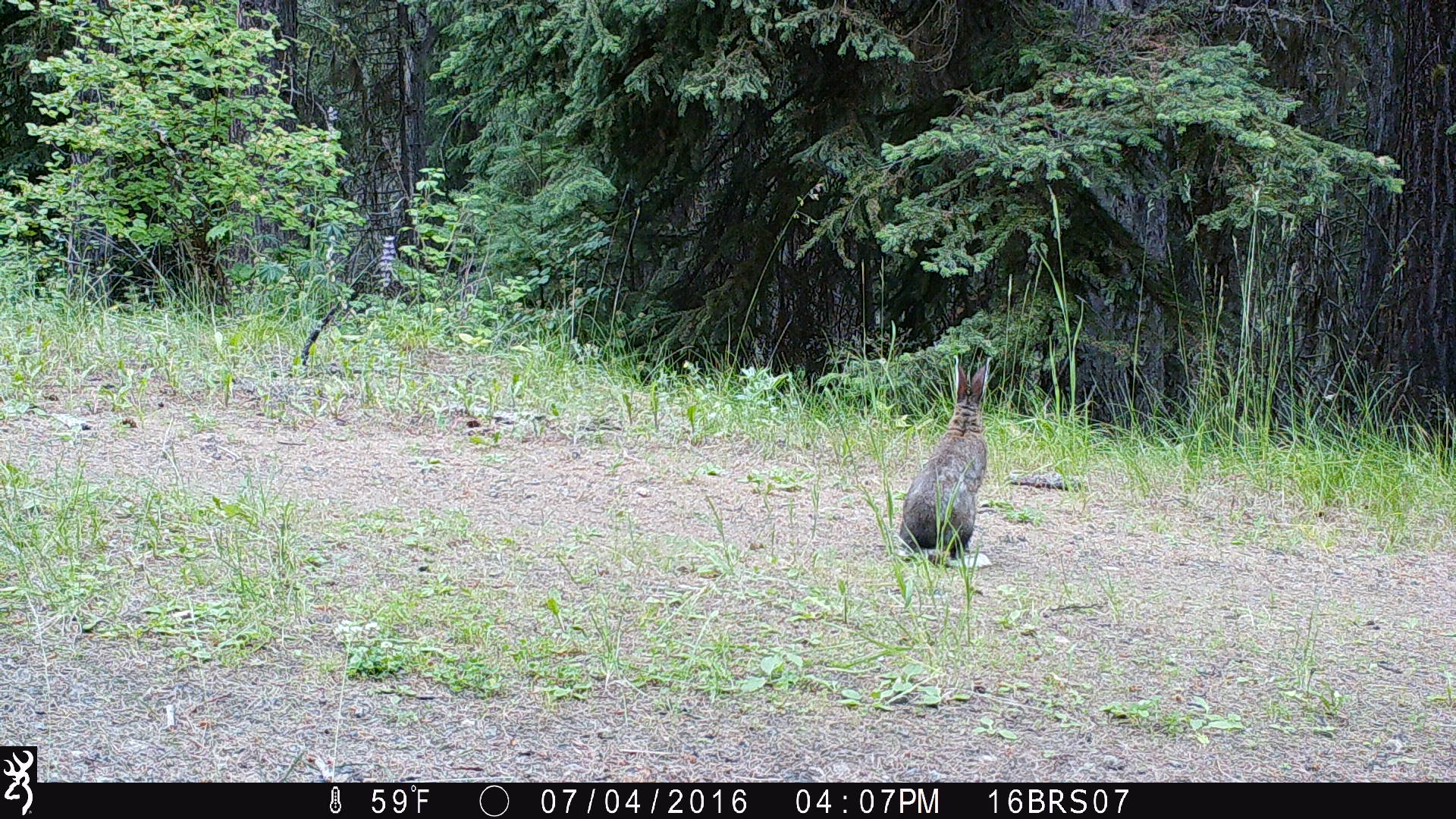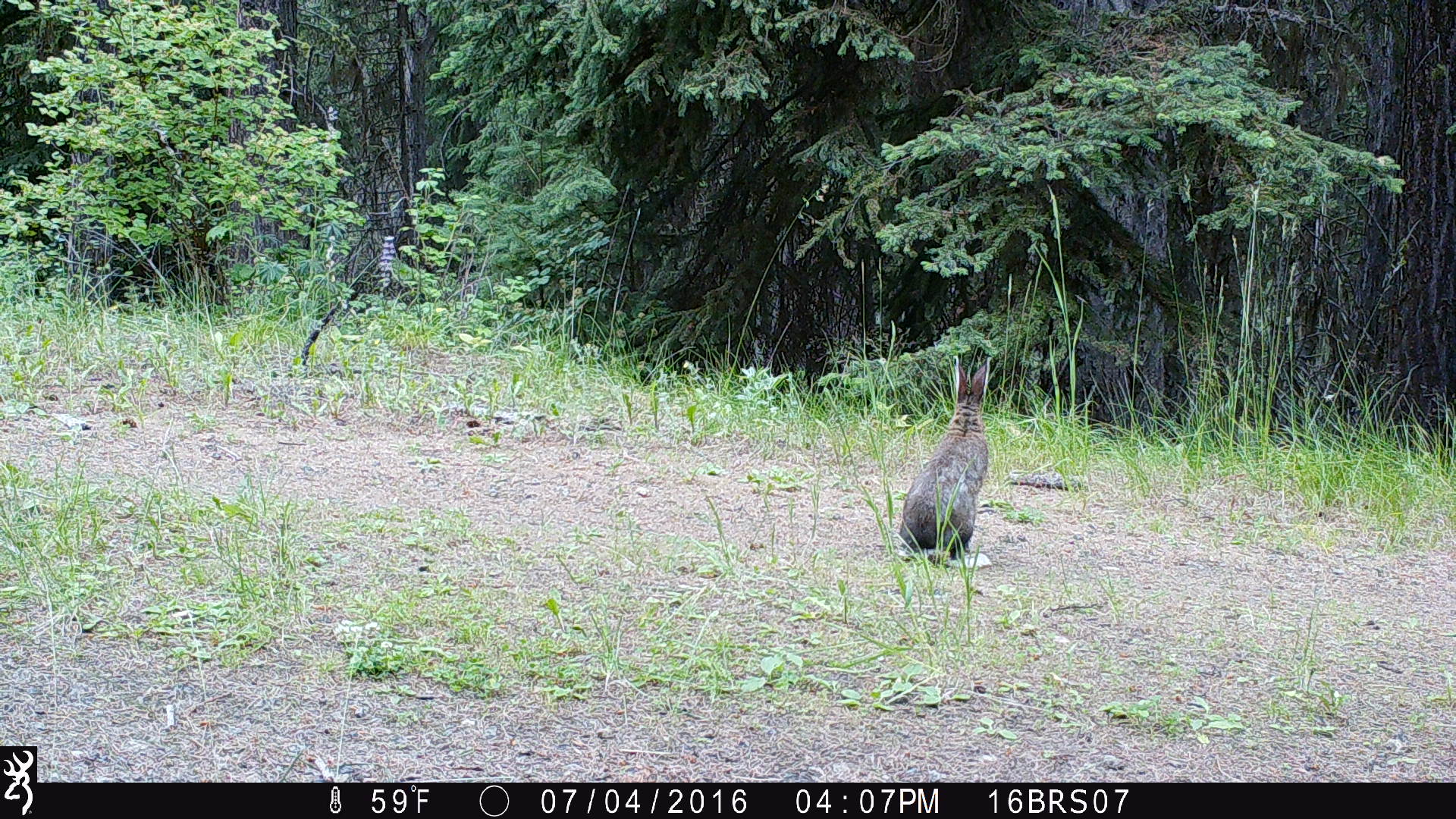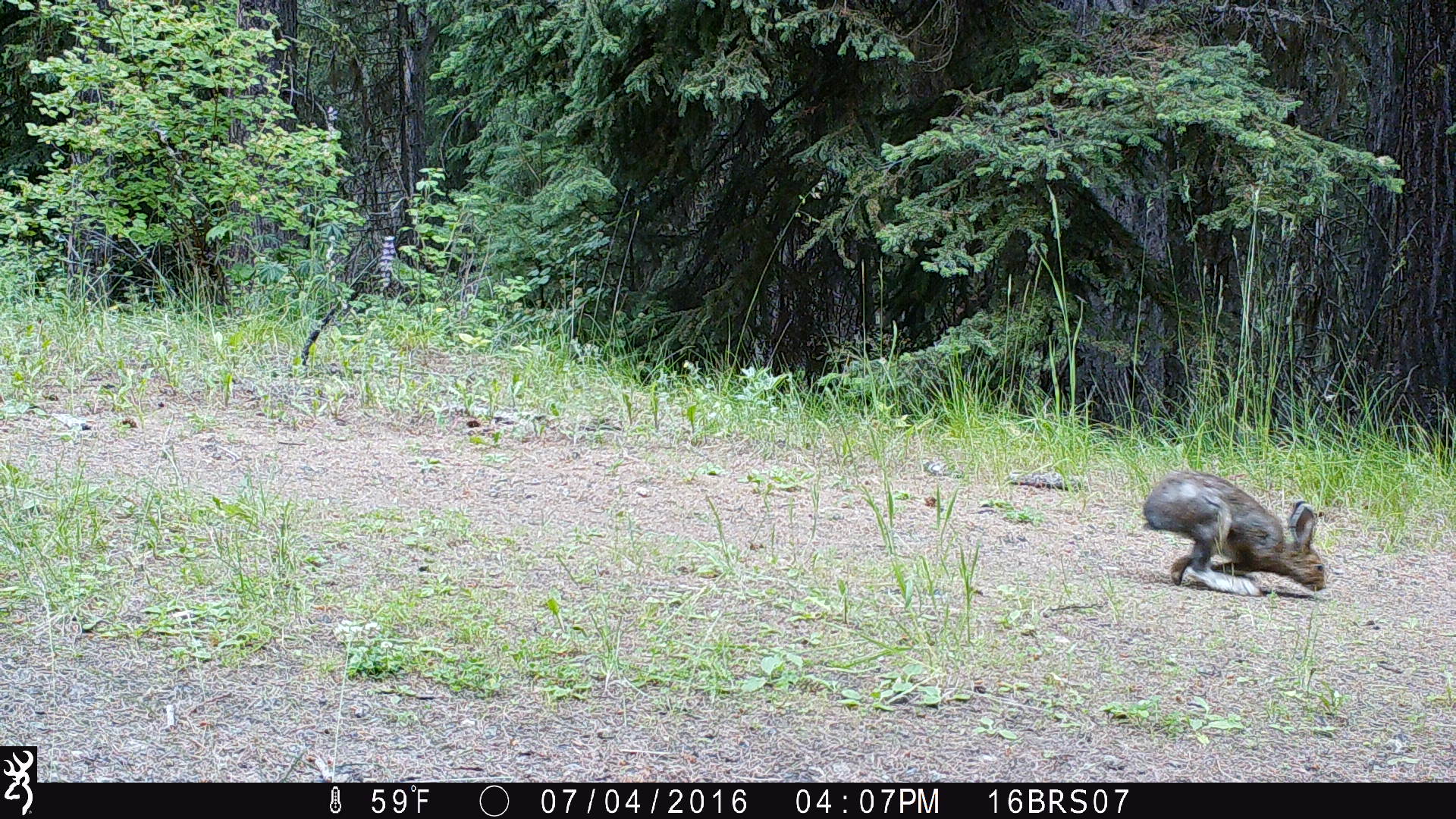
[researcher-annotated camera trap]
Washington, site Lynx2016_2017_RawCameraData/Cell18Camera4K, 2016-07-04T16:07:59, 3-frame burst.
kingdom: Animalia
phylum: Chordata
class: Mammalia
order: Lagomorpha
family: Leporidae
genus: Lepus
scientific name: Lepus americanus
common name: snowshoe hare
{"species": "Lepus americanus (snowshoe hare)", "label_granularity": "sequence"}